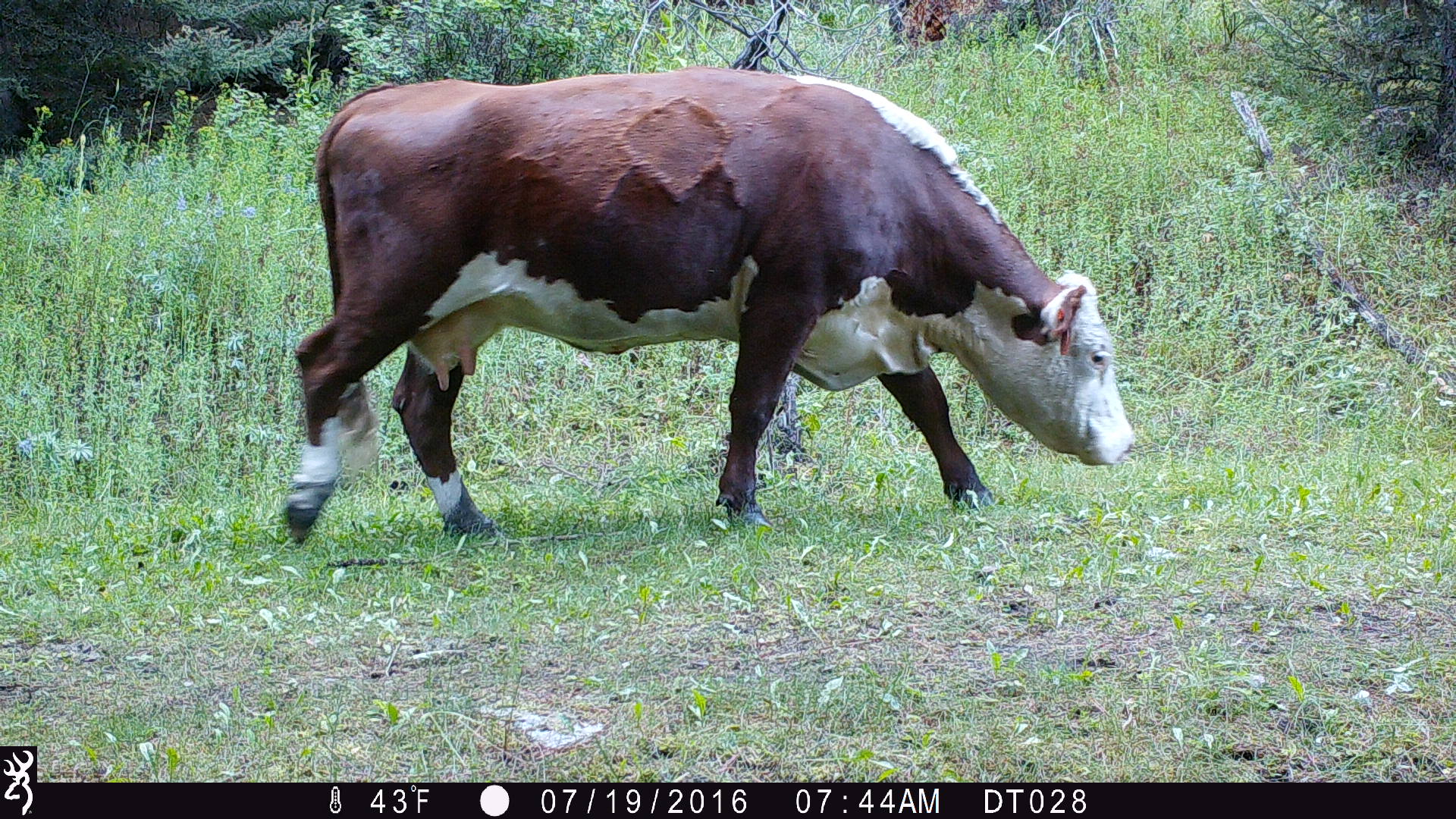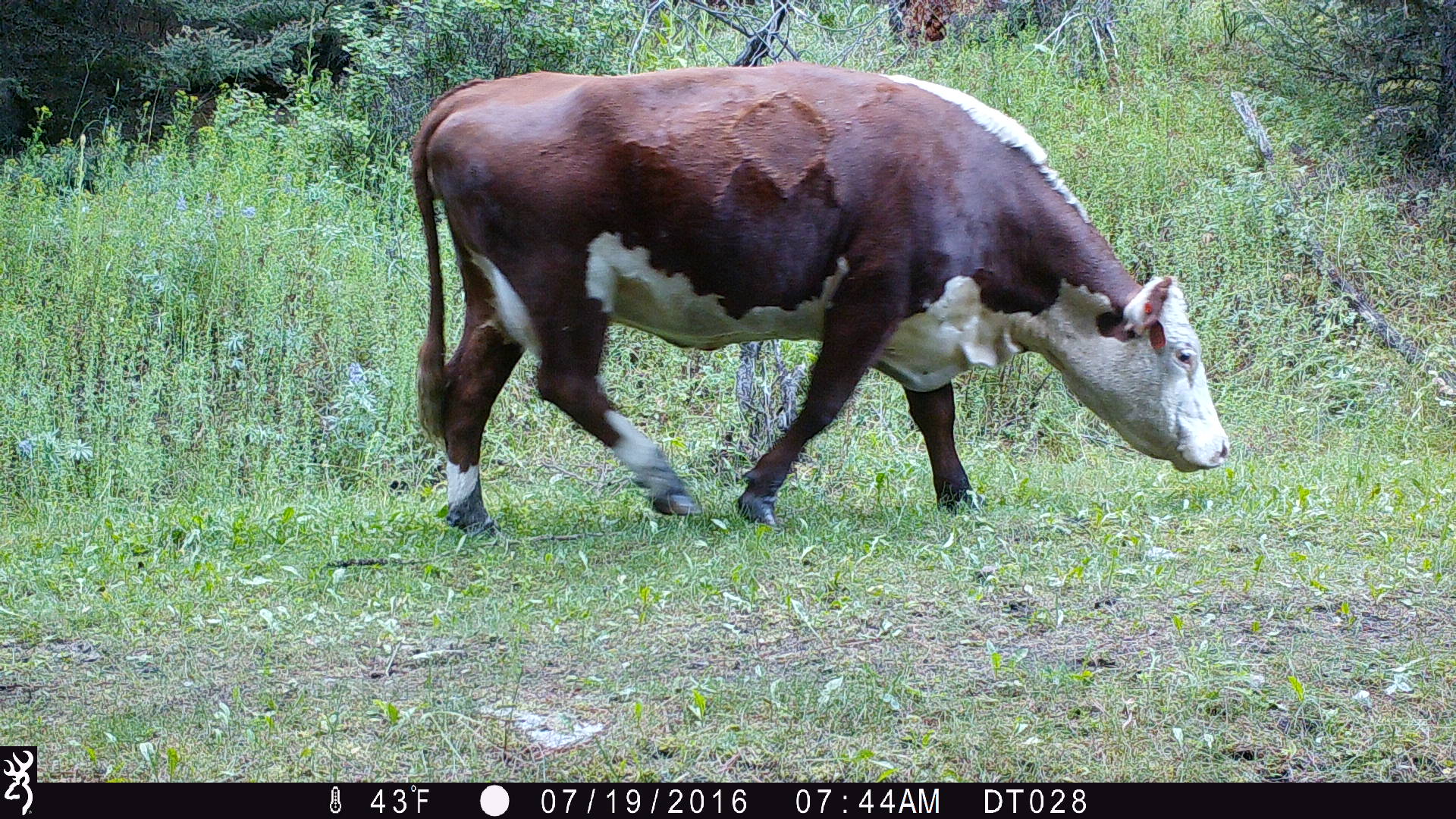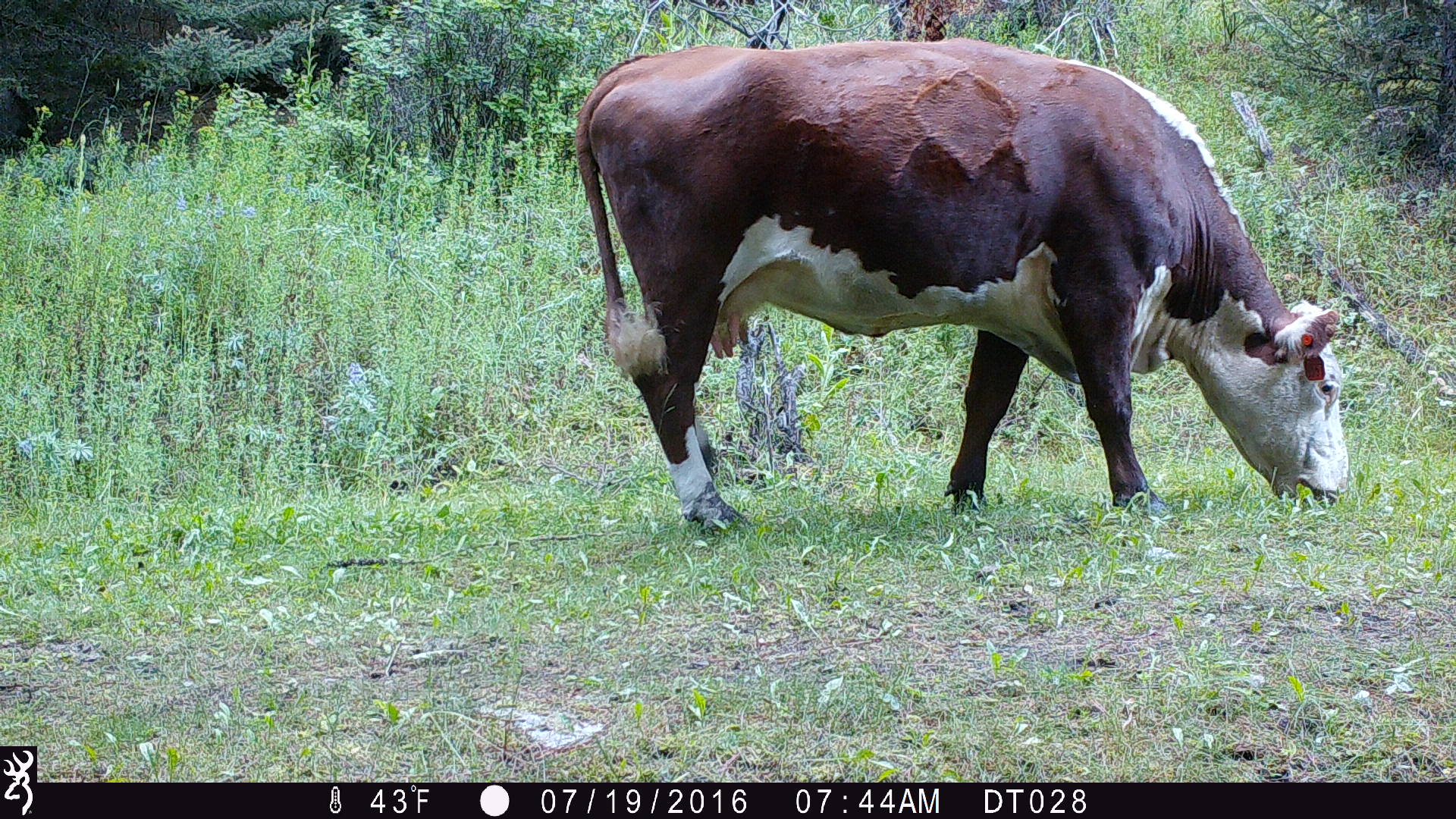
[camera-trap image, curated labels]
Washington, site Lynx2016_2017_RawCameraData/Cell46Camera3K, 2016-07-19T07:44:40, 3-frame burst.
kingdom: Animalia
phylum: Chordata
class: Mammalia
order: Artiodactyla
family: Bovidae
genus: Bos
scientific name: Bos taurus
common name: domestic cattle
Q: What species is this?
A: Domestic cattle (Bos taurus).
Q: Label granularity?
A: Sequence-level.